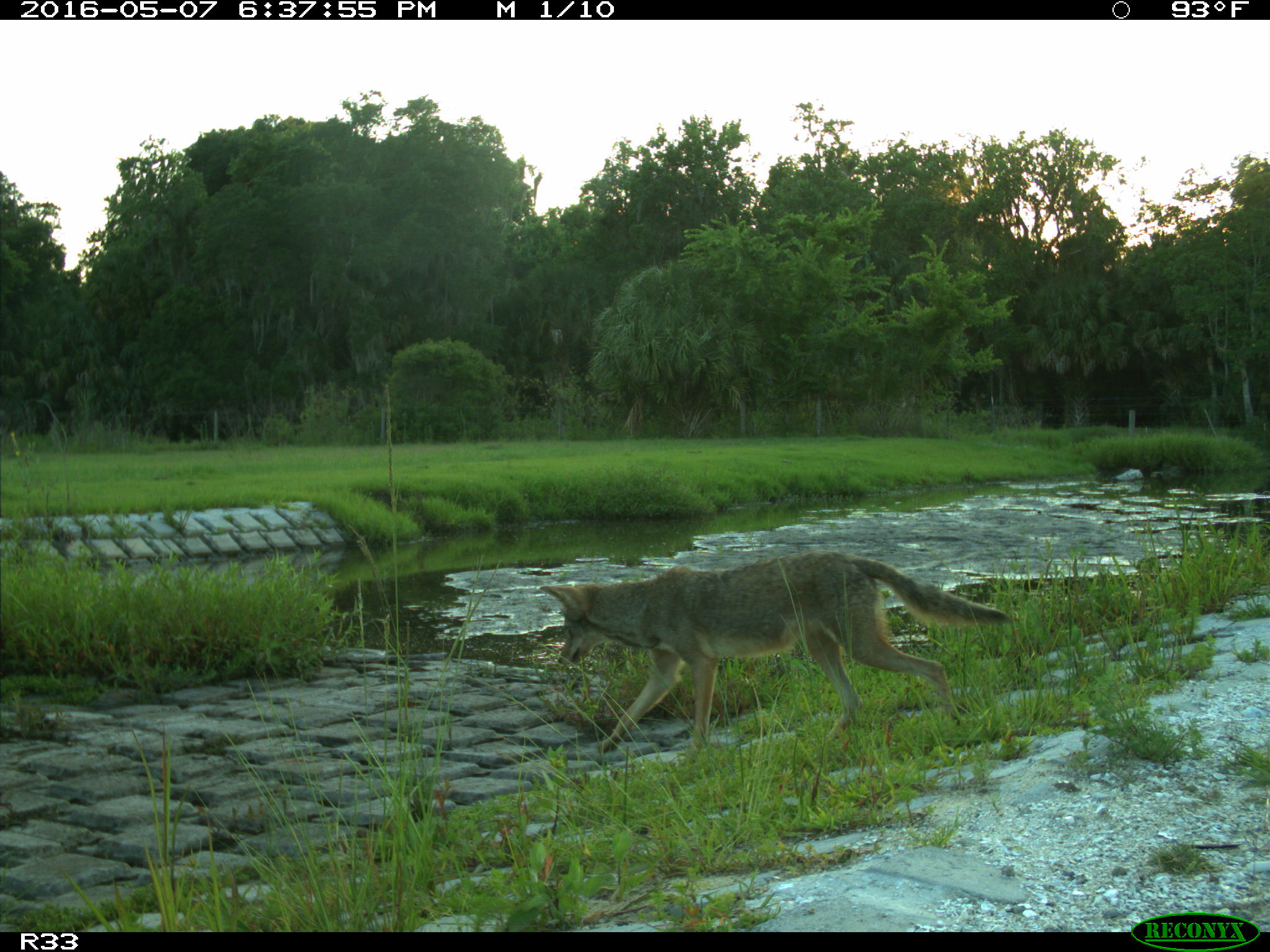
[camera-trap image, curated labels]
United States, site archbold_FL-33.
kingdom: Animalia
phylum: Chordata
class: Mammalia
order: Carnivora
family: Canidae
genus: Canis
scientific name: Canis latrans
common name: coyote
Canis latrans (coyote).